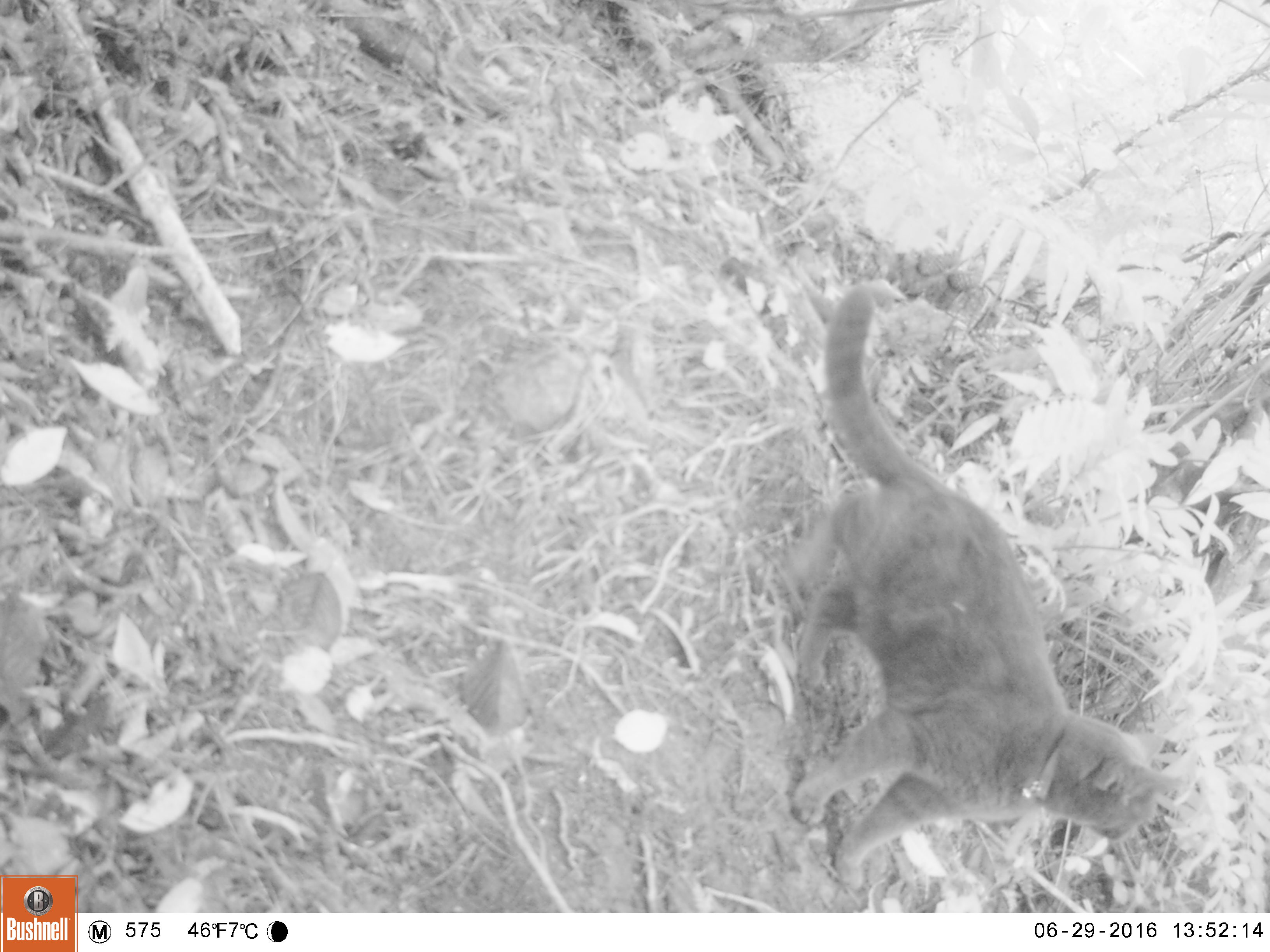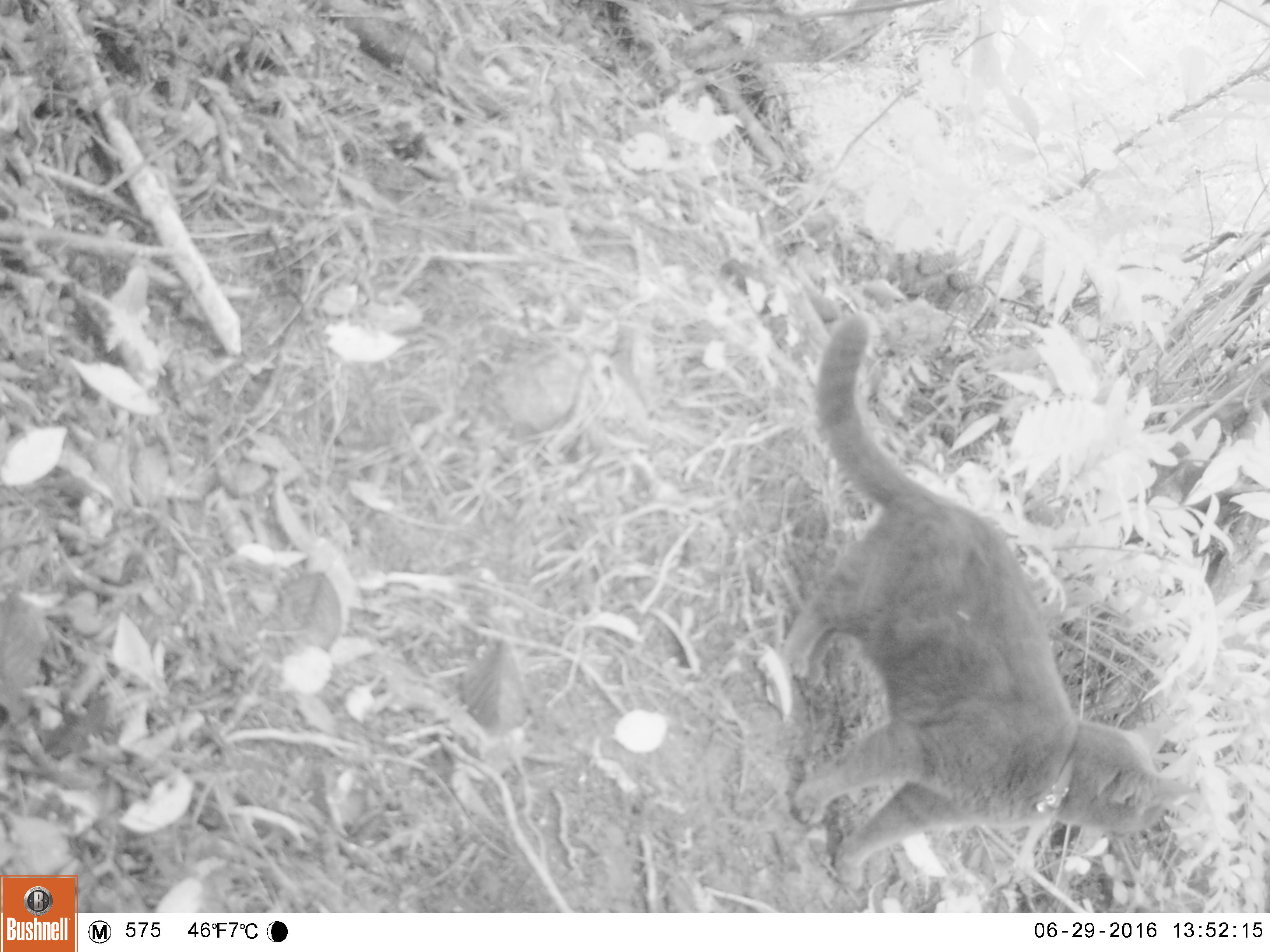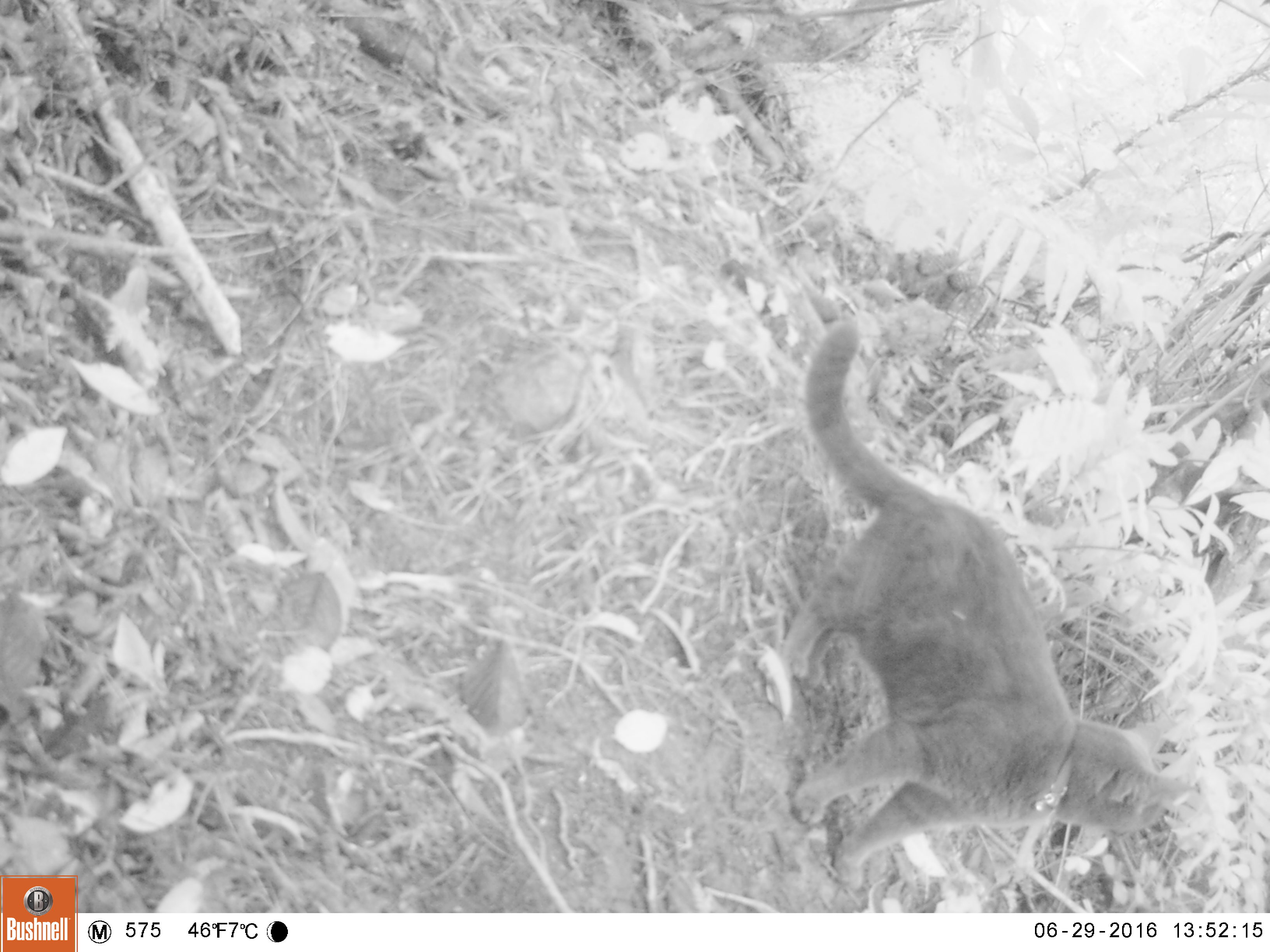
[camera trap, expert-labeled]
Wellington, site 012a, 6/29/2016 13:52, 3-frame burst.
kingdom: Animalia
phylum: Chordata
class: Mammalia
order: Carnivora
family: Felidae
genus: Felis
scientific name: Felis catus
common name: cat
Cat (Felis catus).